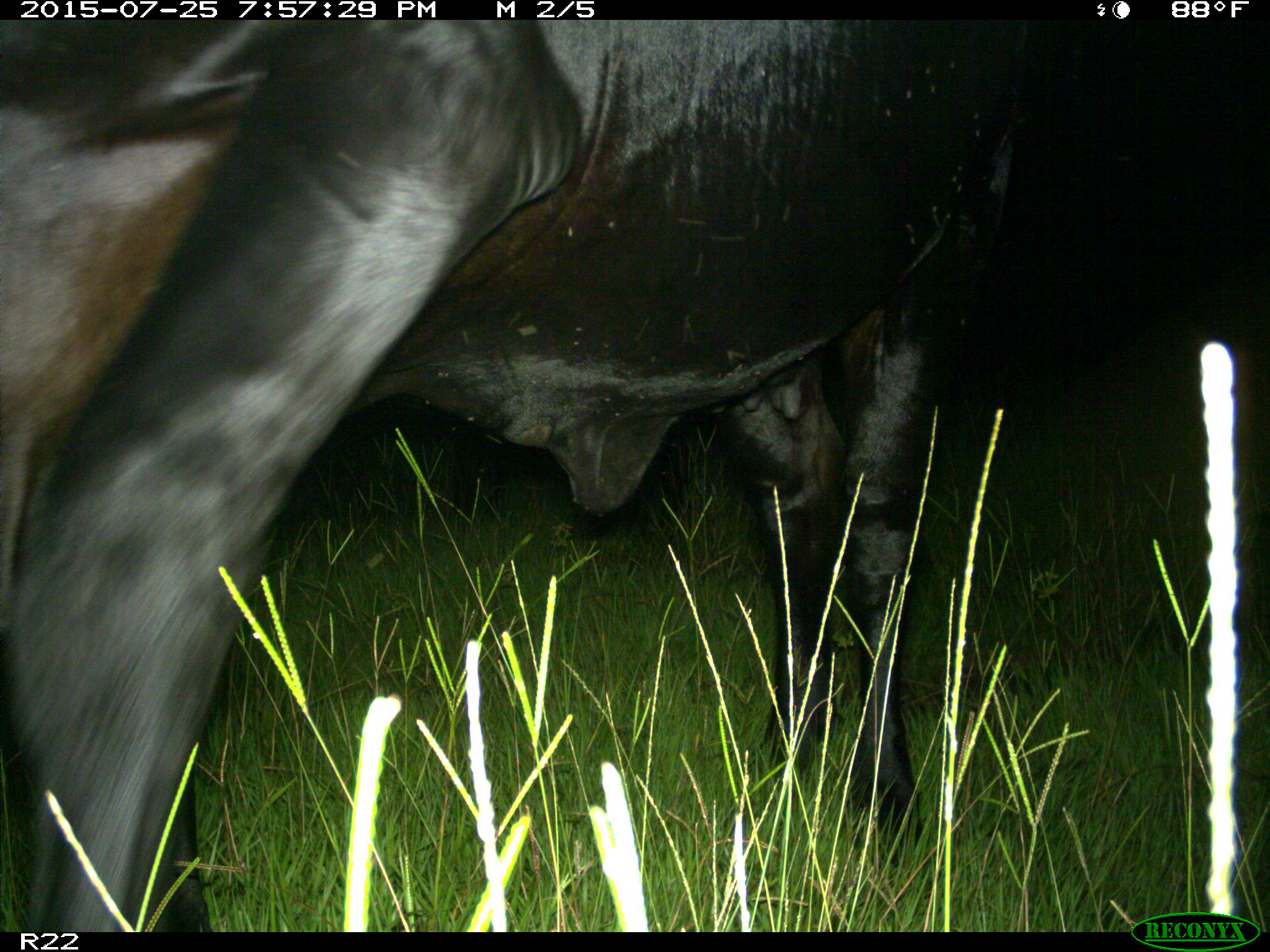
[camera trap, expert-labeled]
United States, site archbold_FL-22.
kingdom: Animalia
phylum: Chordata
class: Mammalia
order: Artiodactyla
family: Bovidae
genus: Bos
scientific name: Bos taurus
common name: domestic cow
Bos taurus (domestic cow).